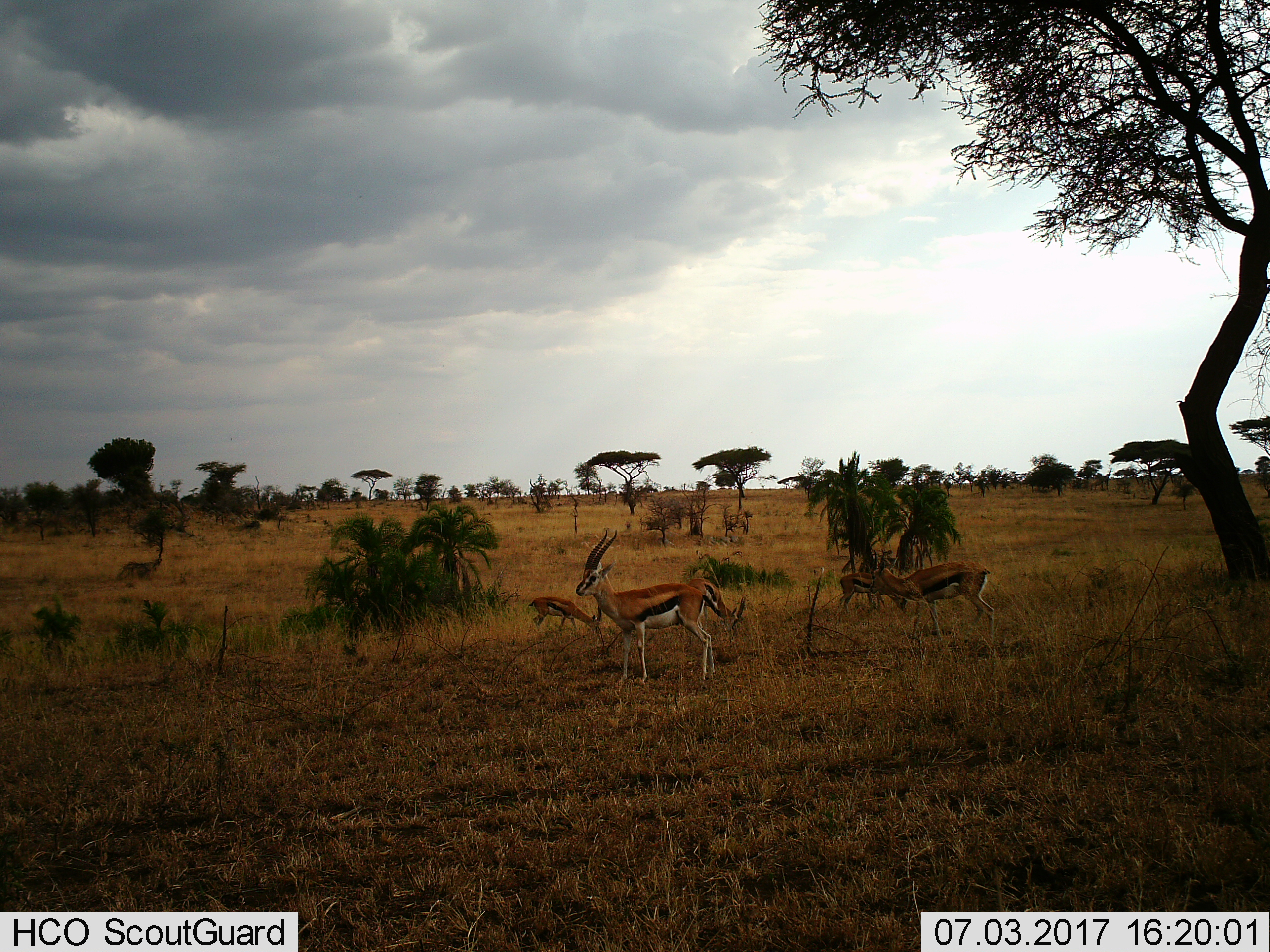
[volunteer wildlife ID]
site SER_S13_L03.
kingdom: Animalia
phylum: Chordata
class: Mammalia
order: Artiodactyla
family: Bovidae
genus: Eudorcas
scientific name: Eudorcas thomsonii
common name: thomson's gazelle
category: gazellethomsons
Gazellethomsons (thomson's gazelle) (Eudorcas thomsonii), count 5. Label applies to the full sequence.